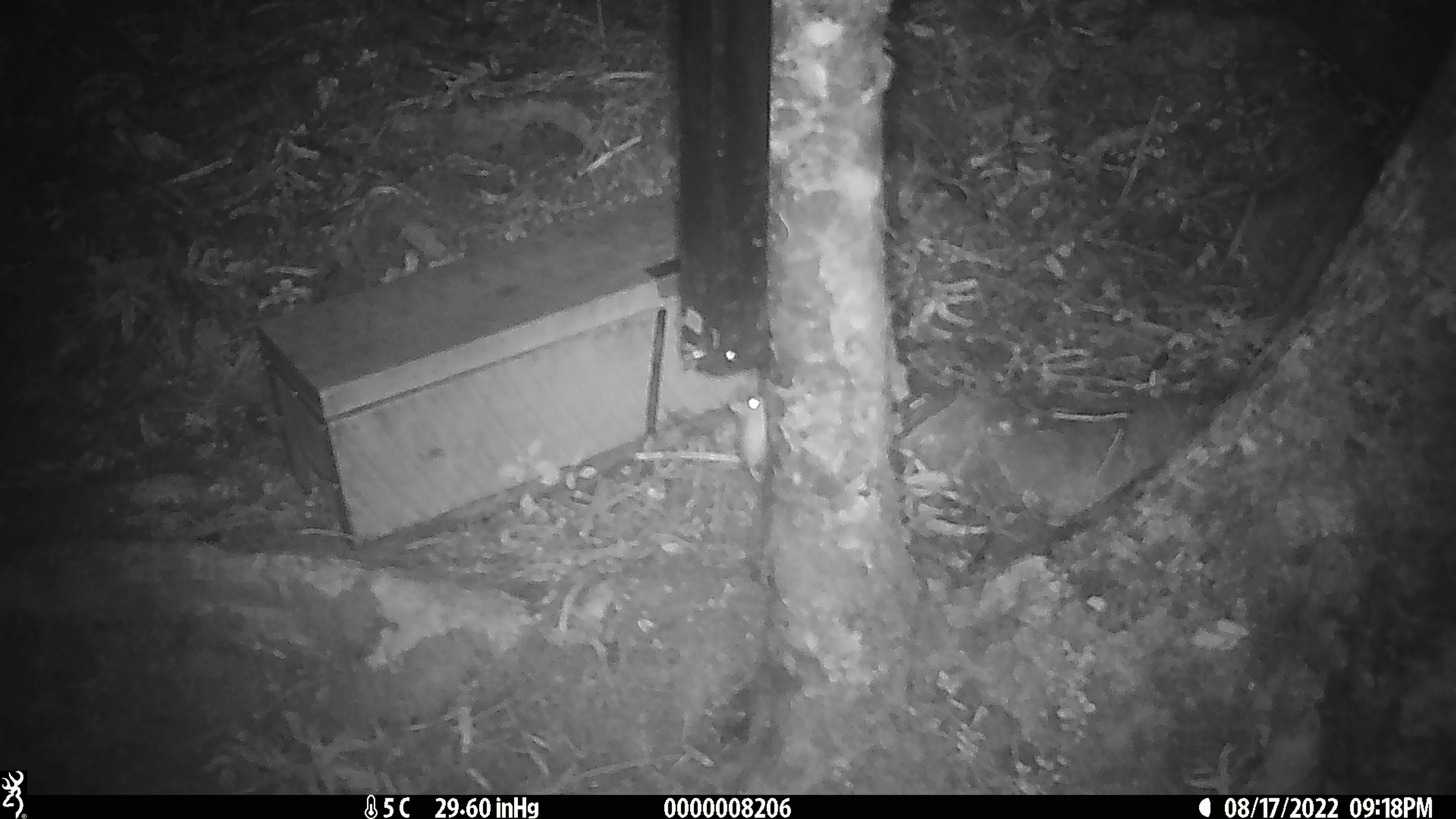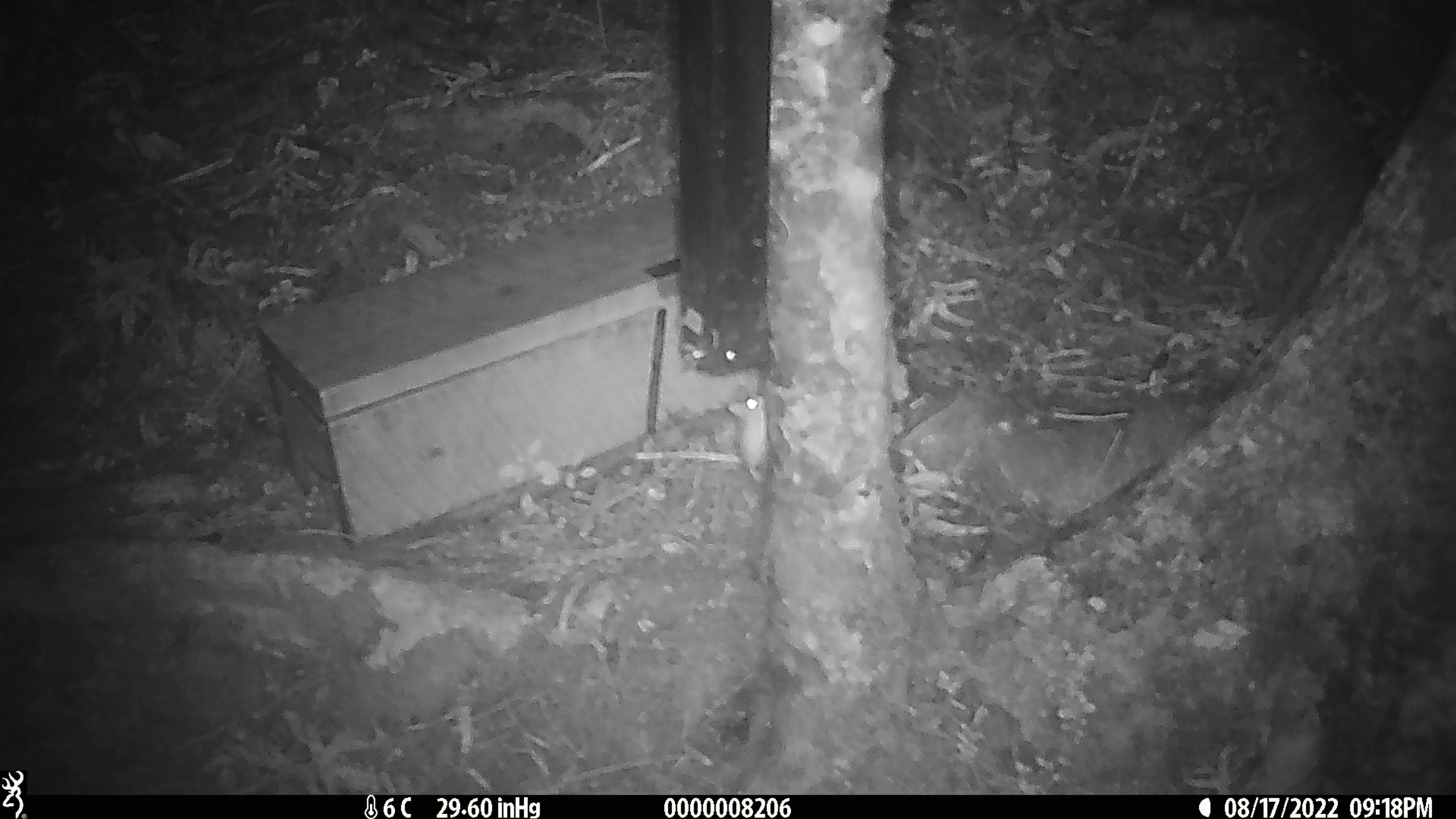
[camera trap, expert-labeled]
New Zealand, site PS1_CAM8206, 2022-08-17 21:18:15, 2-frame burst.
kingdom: Animalia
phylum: Chordata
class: Mammalia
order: Rodentia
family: Muridae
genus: Mus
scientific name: Mus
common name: mouse